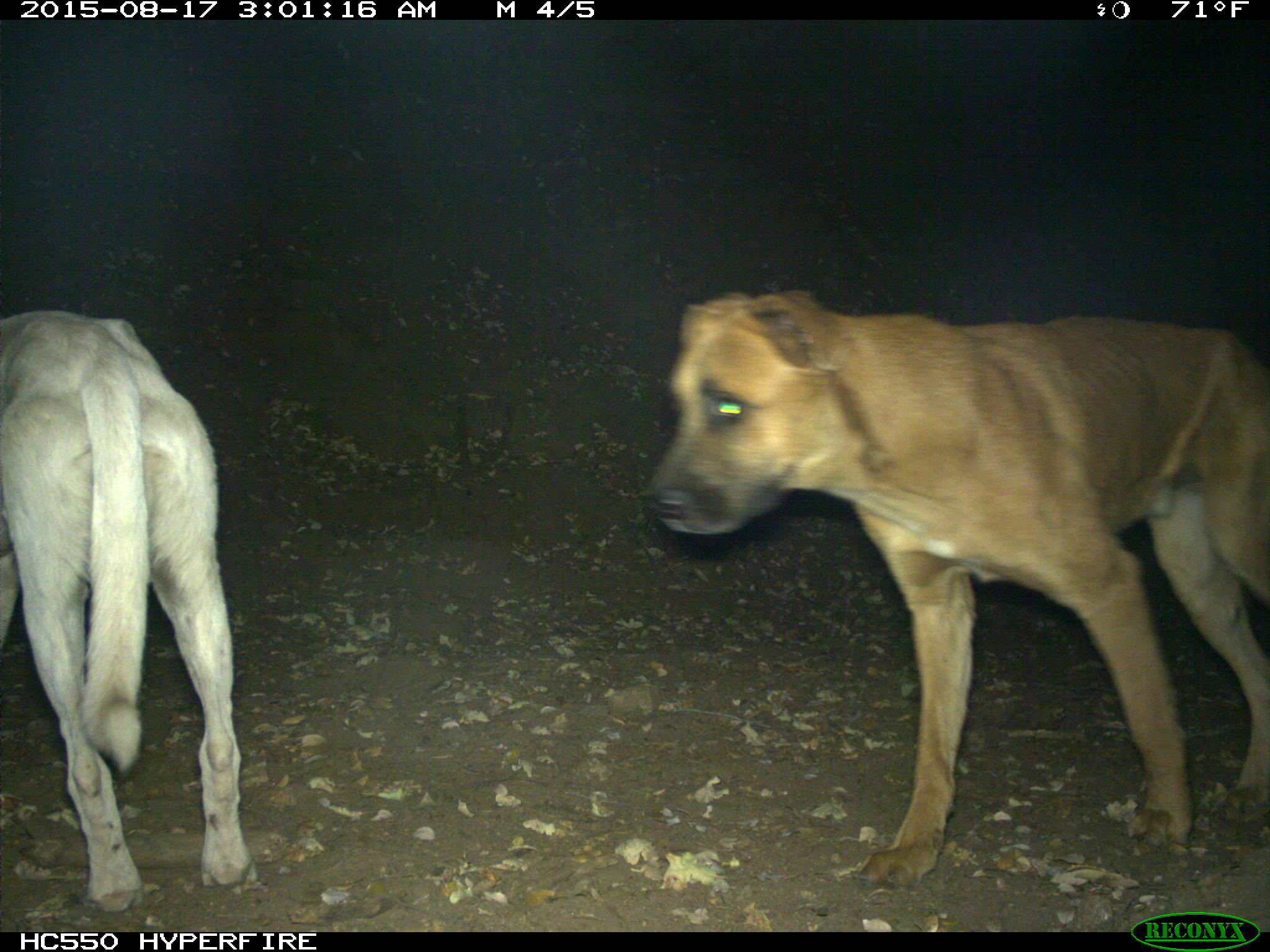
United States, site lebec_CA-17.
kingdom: Animalia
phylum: Chordata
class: Mammalia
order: Carnivora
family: Canidae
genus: Canis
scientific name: Canis familiaris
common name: domestic dog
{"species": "Canis familiaris (domestic dog)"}